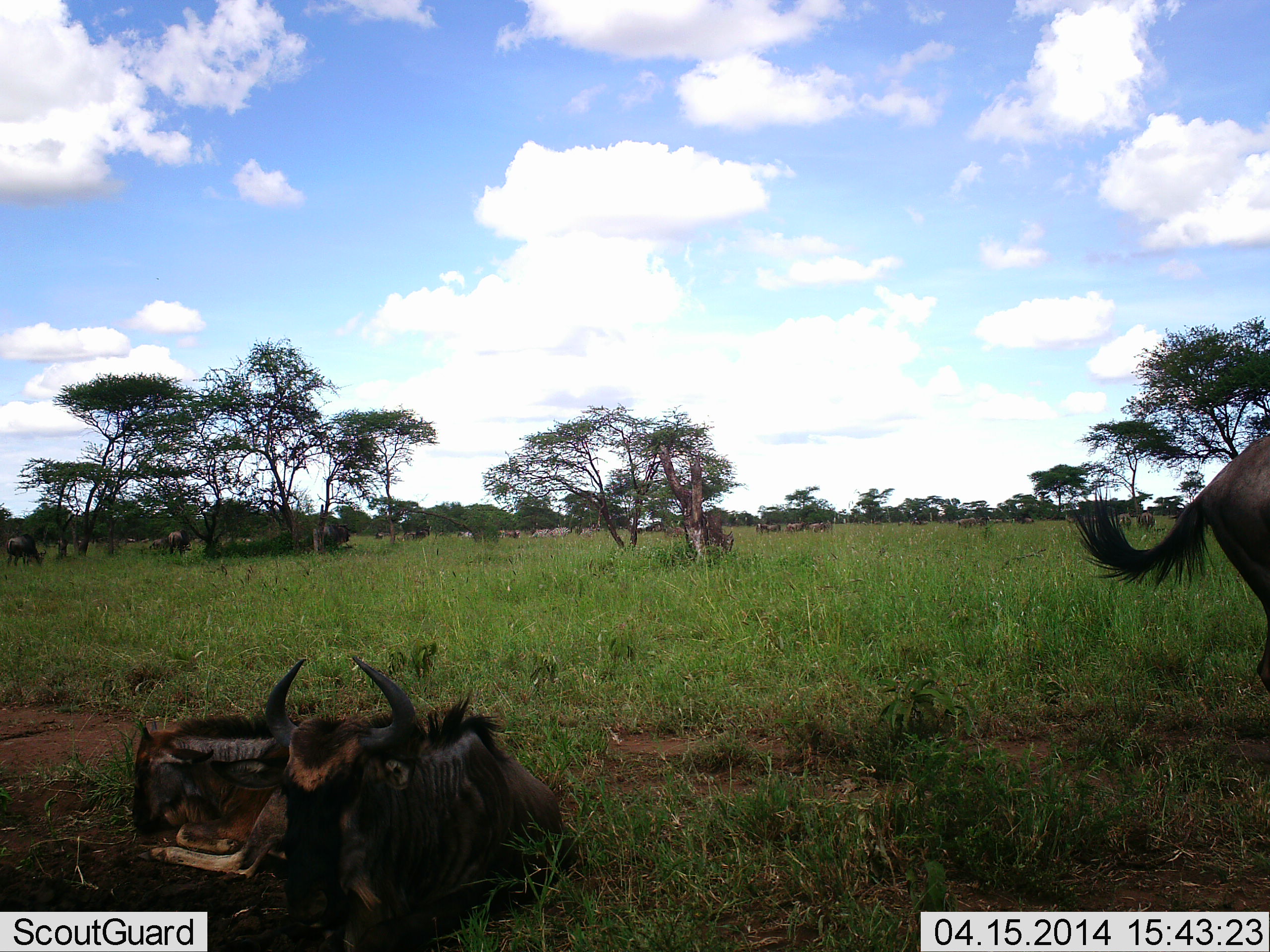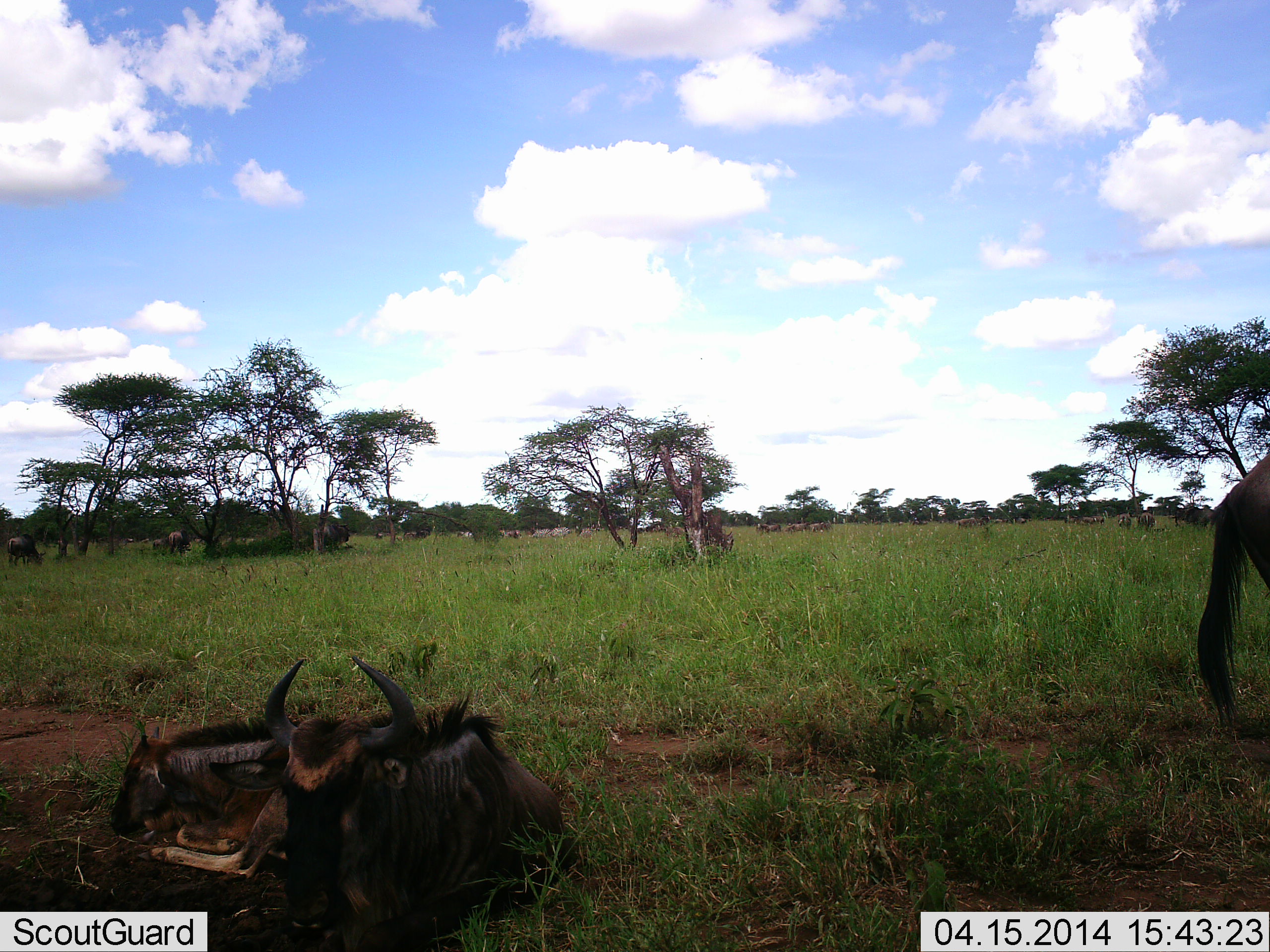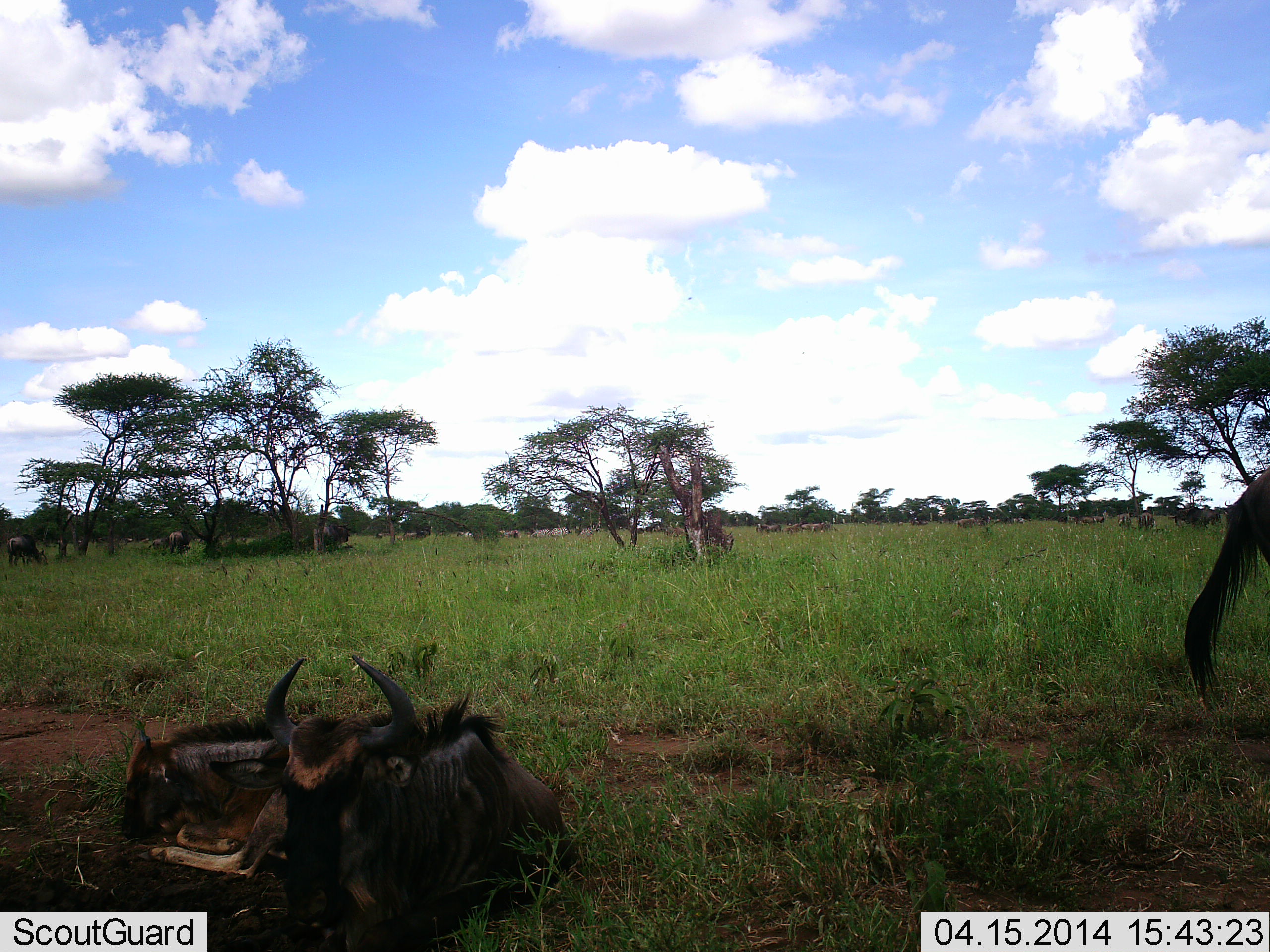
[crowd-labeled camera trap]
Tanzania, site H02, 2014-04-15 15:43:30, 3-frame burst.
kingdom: Animalia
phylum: Chordata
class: Mammalia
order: Artiodactyla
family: Bovidae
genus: Connochaetes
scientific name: Connochaetes taurinus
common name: blue wildebeest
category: wildebeest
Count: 3.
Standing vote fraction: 70%.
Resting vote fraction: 100%.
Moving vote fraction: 20%.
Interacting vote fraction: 10%.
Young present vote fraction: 40%.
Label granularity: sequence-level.